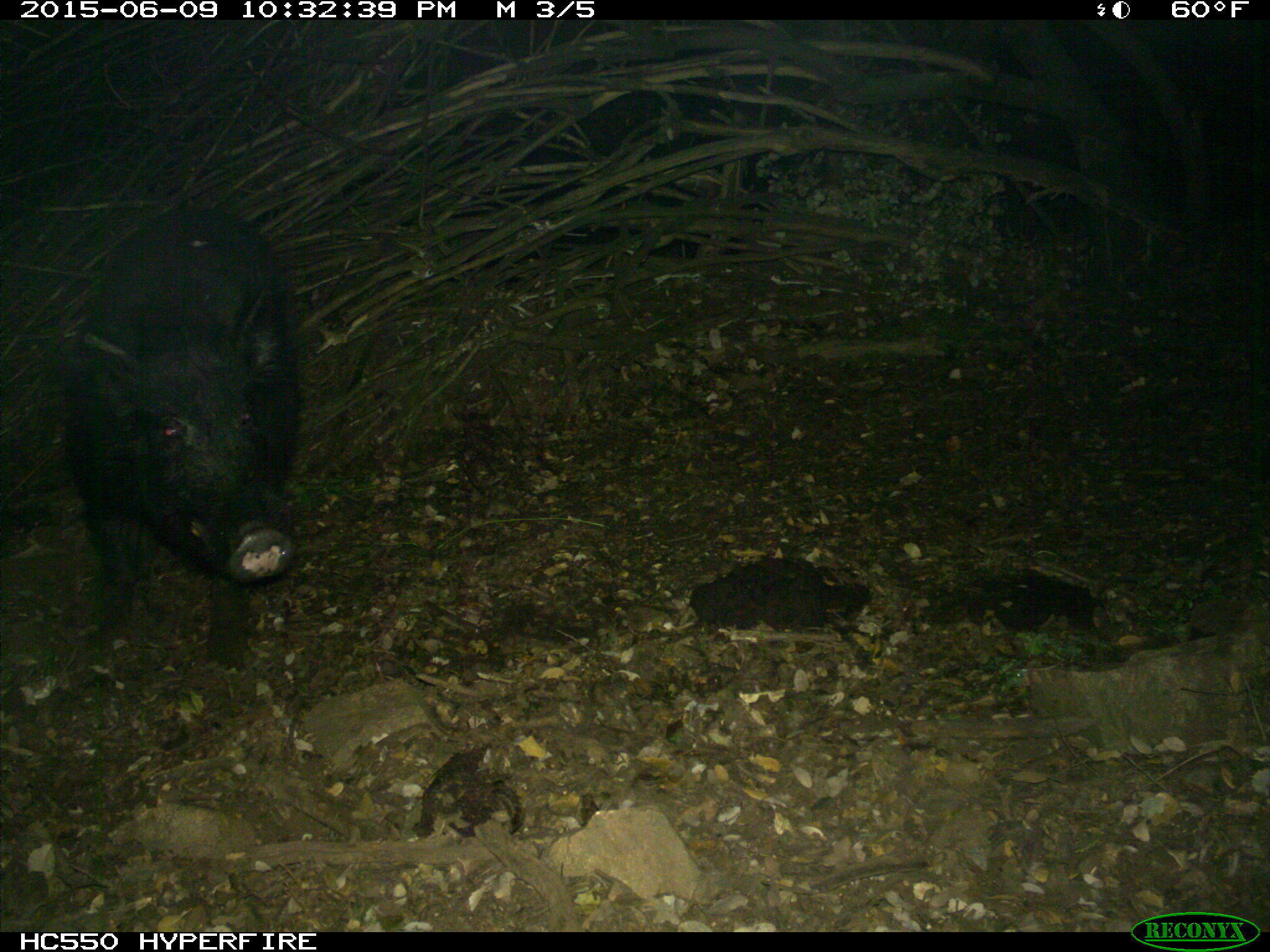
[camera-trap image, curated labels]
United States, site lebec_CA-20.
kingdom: Animalia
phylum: Chordata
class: Mammalia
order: Artiodactyla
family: Suidae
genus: Sus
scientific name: Sus scrofa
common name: wild boar